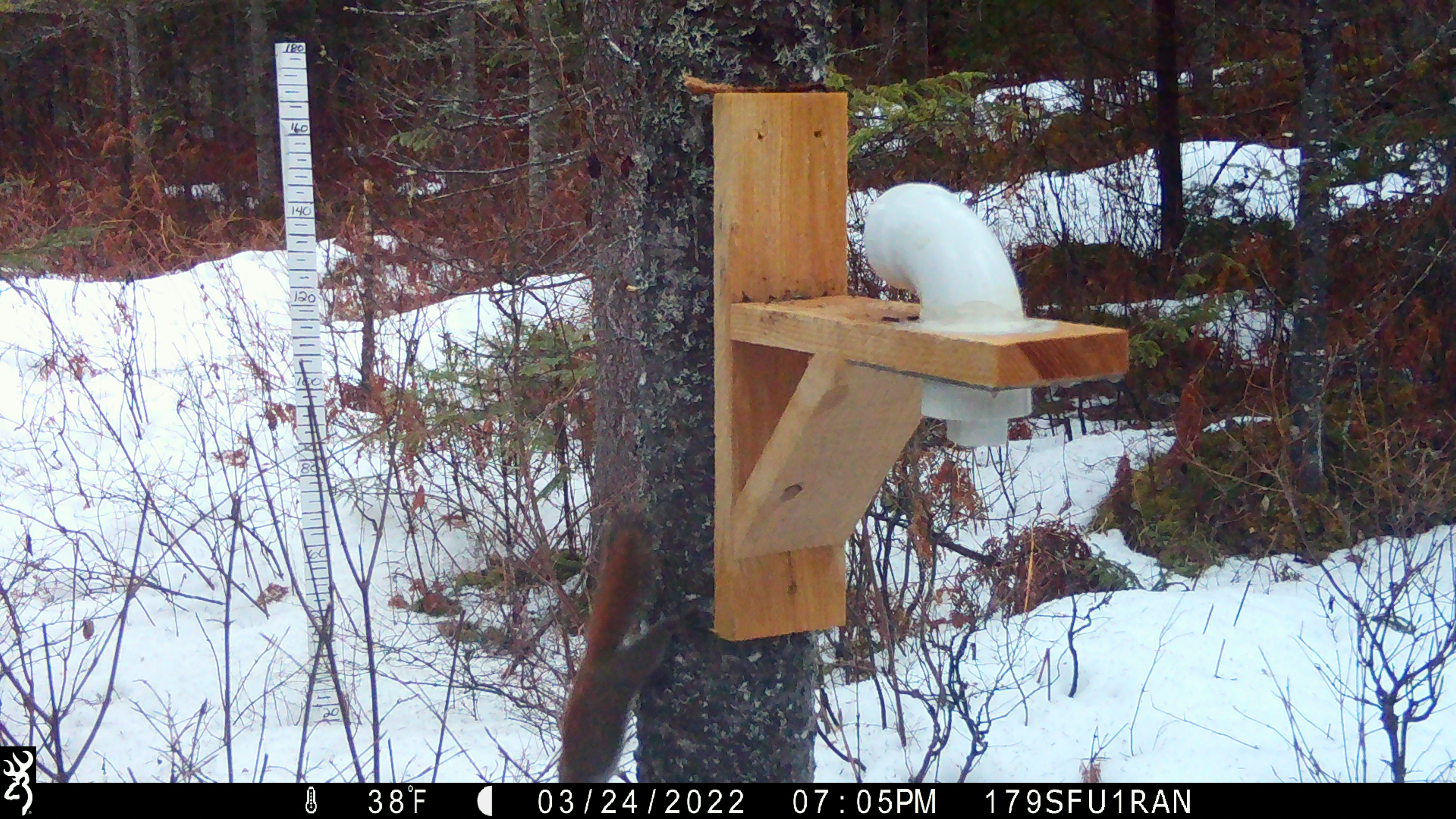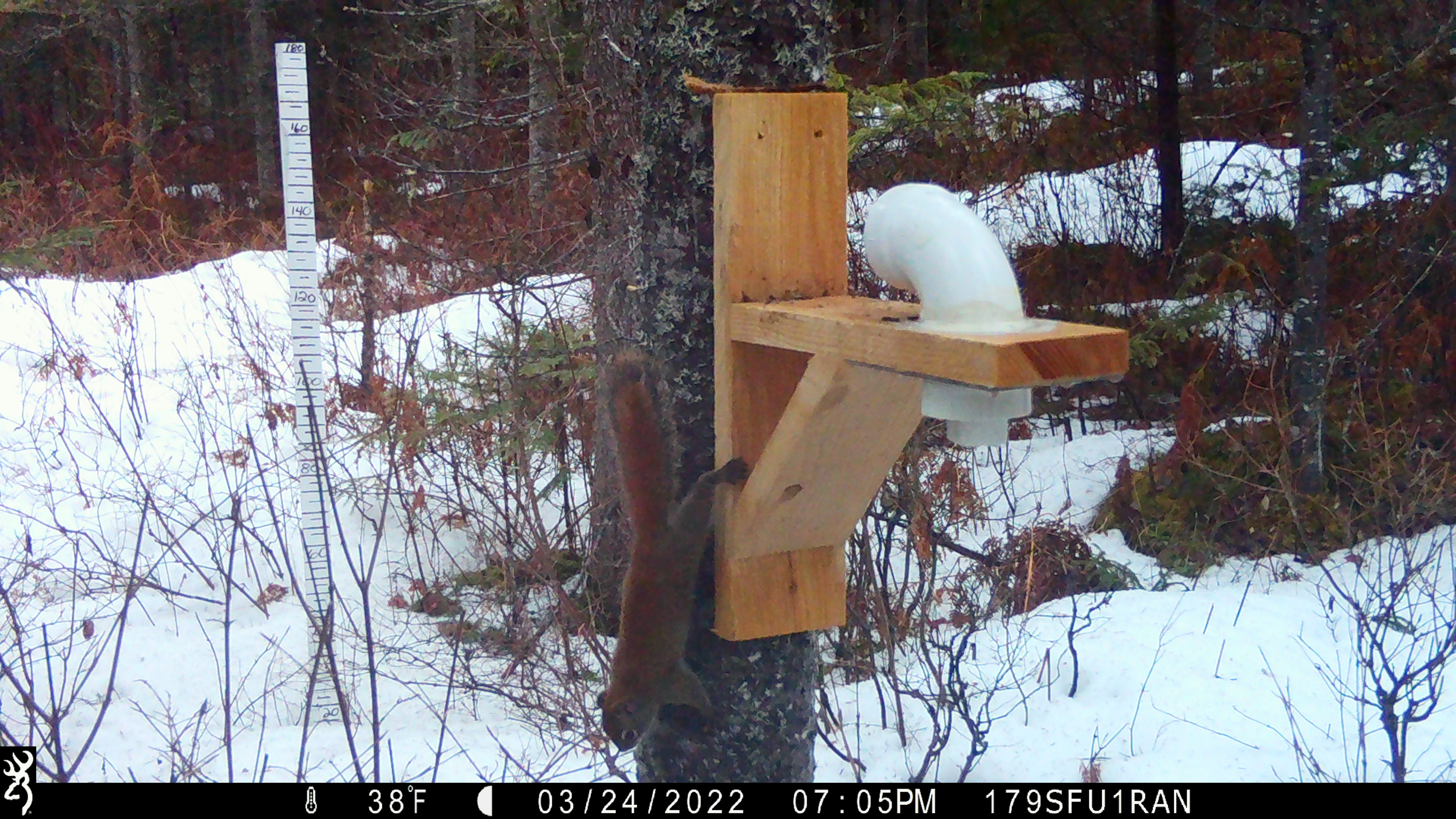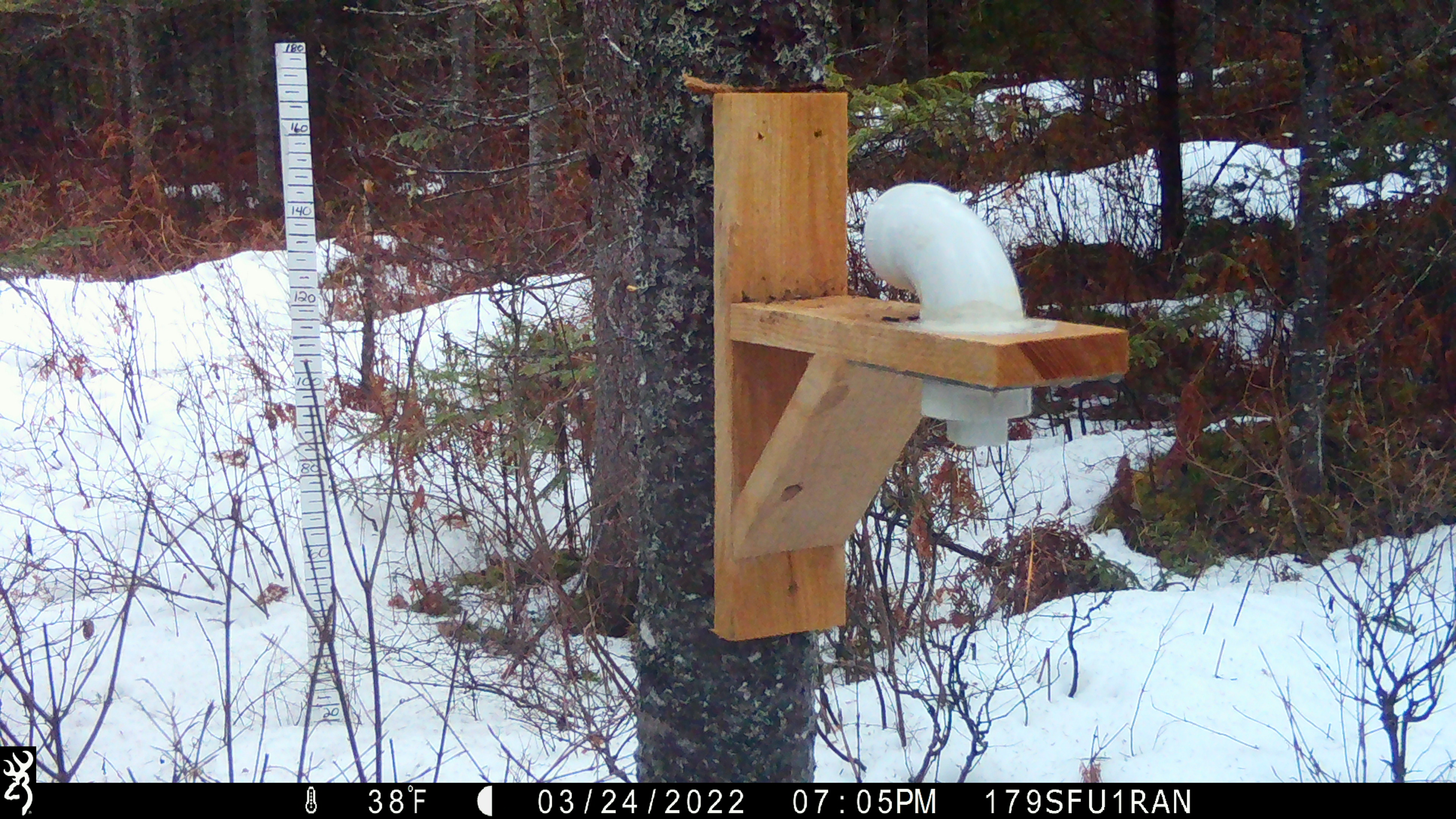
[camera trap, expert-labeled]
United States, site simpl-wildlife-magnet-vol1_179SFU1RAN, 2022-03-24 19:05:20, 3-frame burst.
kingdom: Animalia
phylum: Chordata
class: Mammalia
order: Rodentia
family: Sciuridae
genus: Tamiasciurus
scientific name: Tamiasciurus hudsonicus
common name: red squirrel